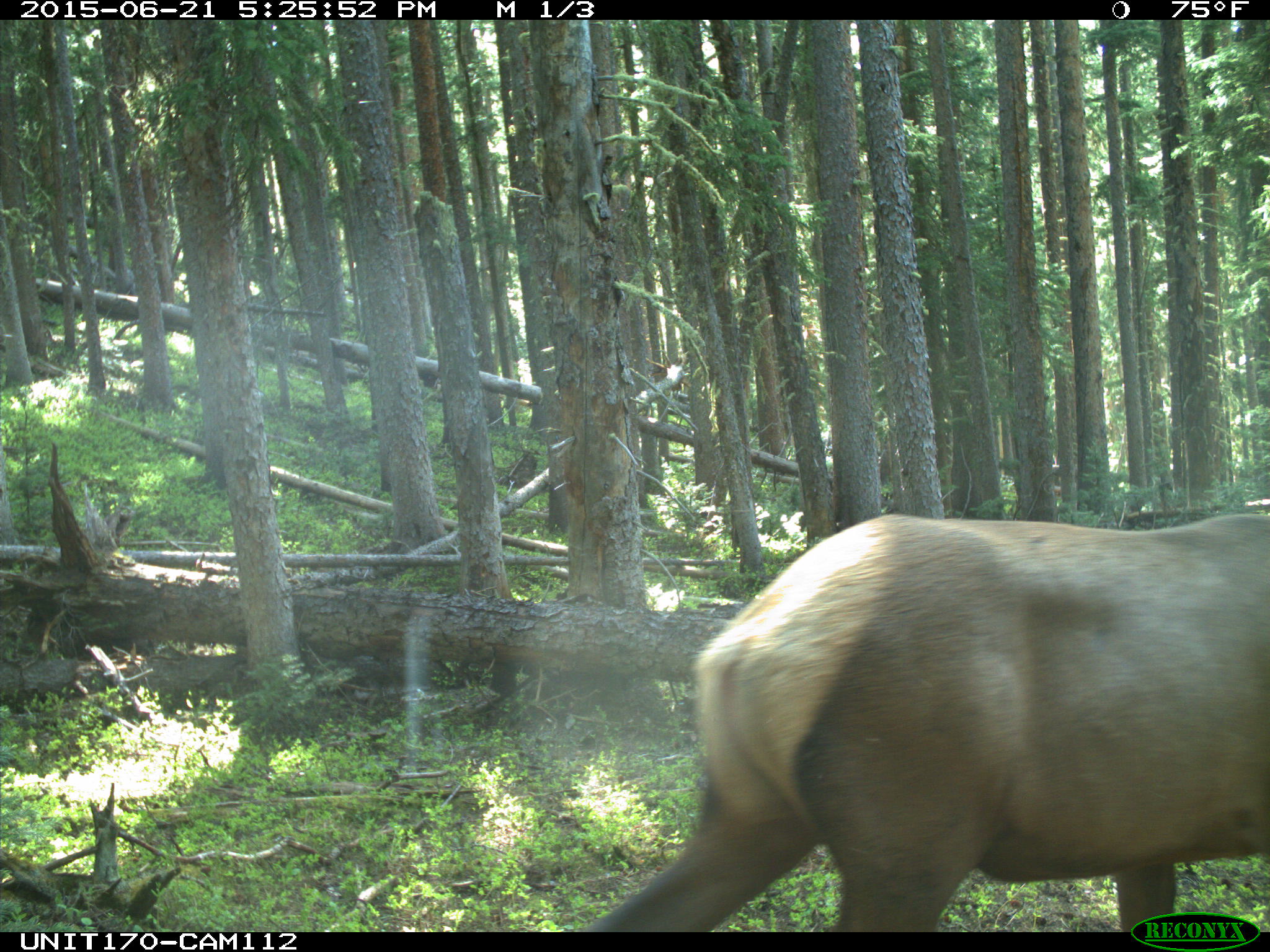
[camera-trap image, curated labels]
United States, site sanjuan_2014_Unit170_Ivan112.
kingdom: Animalia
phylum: Chordata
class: Mammalia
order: Artiodactyla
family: Cervidae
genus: Cervus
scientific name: Cervus elaphus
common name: red deer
Cervus elaphus (red deer).